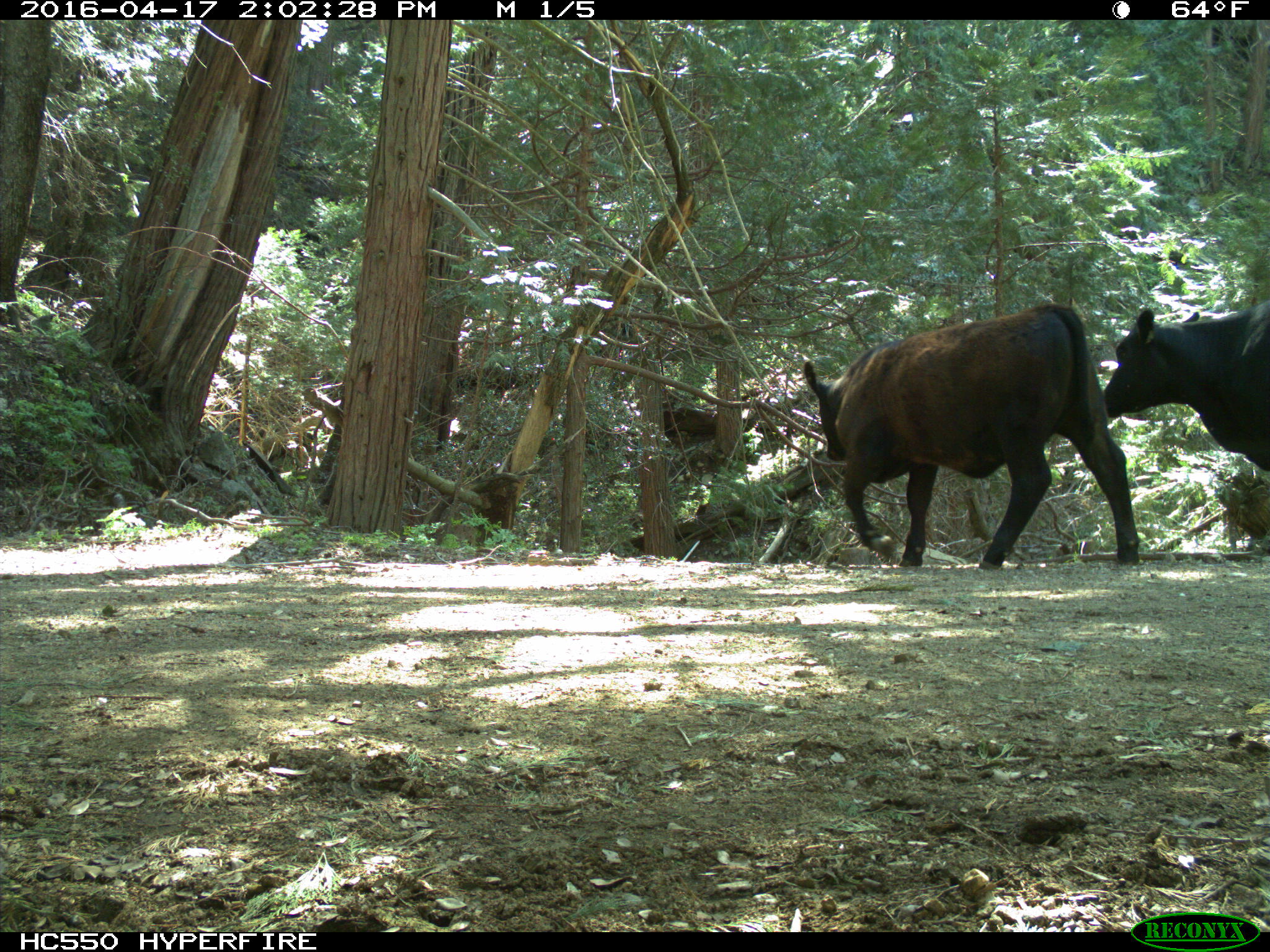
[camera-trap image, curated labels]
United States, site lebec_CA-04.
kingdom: Animalia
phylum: Chordata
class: Mammalia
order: Artiodactyla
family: Bovidae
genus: Bos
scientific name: Bos taurus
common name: domestic cow